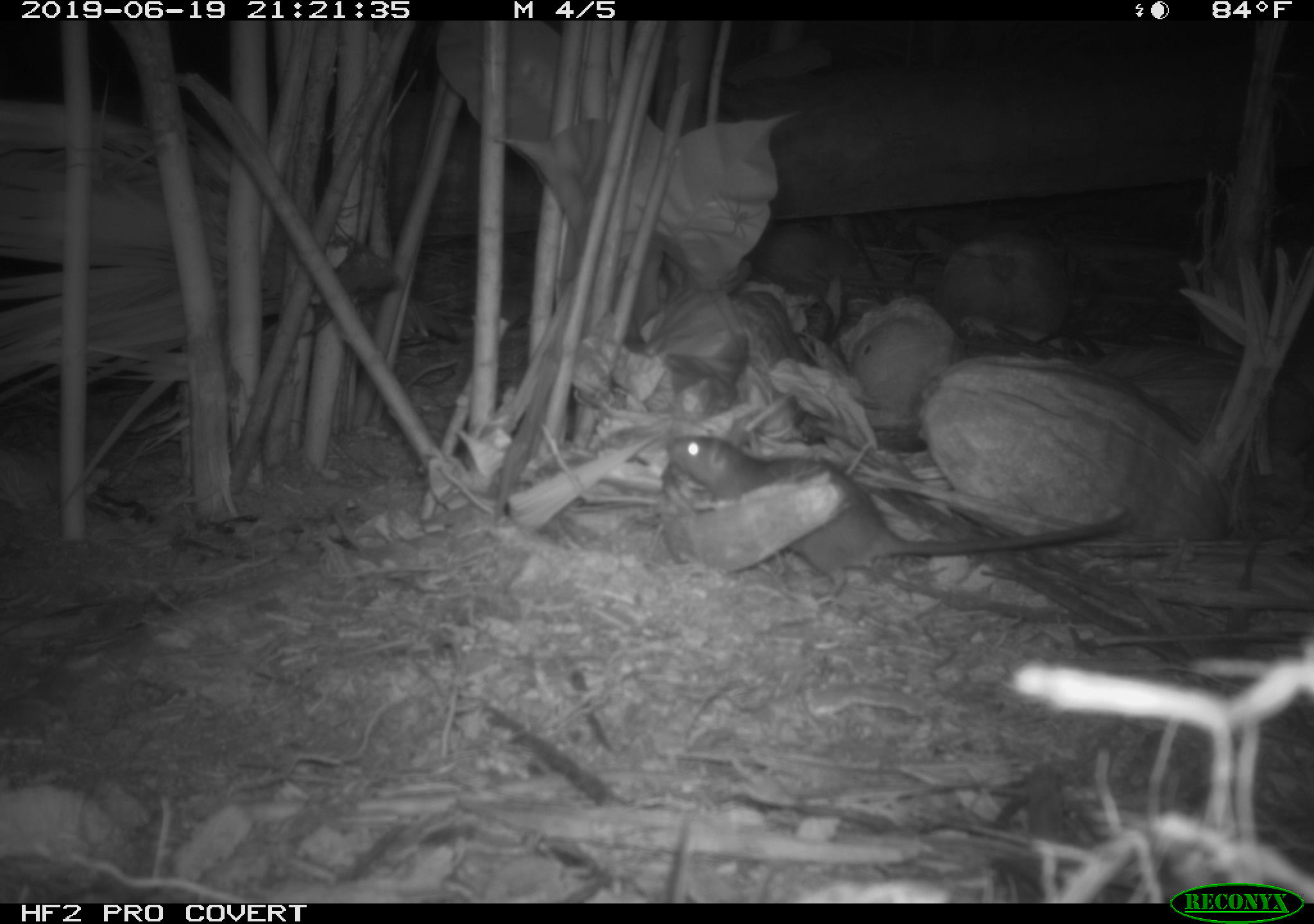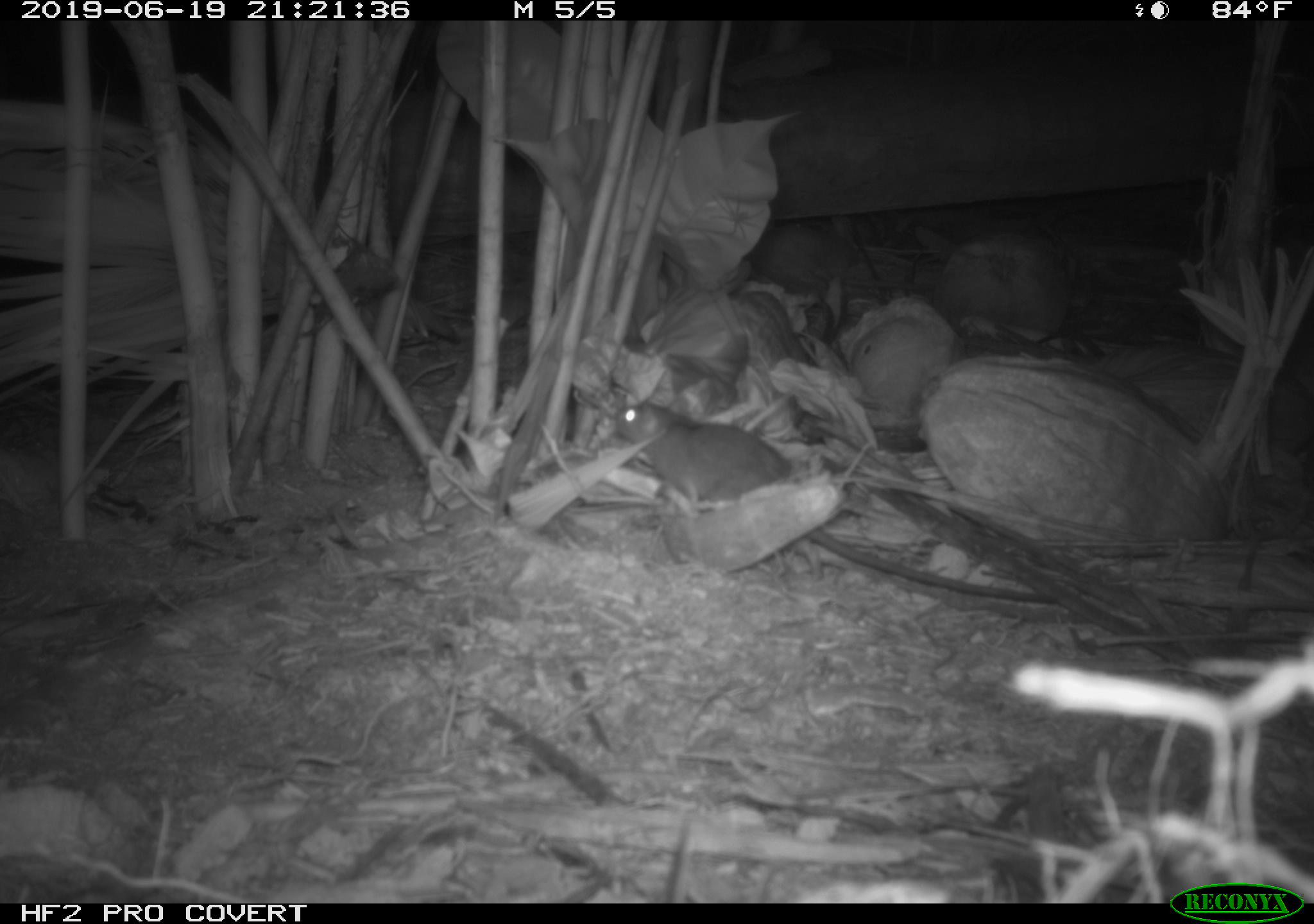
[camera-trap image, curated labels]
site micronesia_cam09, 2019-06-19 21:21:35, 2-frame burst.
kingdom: Animalia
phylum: Chordata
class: Mammalia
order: Rodentia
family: Muridae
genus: Rattus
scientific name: Rattus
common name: rat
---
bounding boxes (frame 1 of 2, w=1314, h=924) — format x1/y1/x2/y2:
rat: 658/421/1141/608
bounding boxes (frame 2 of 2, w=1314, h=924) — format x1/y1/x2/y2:
rat: 606/391/795/515